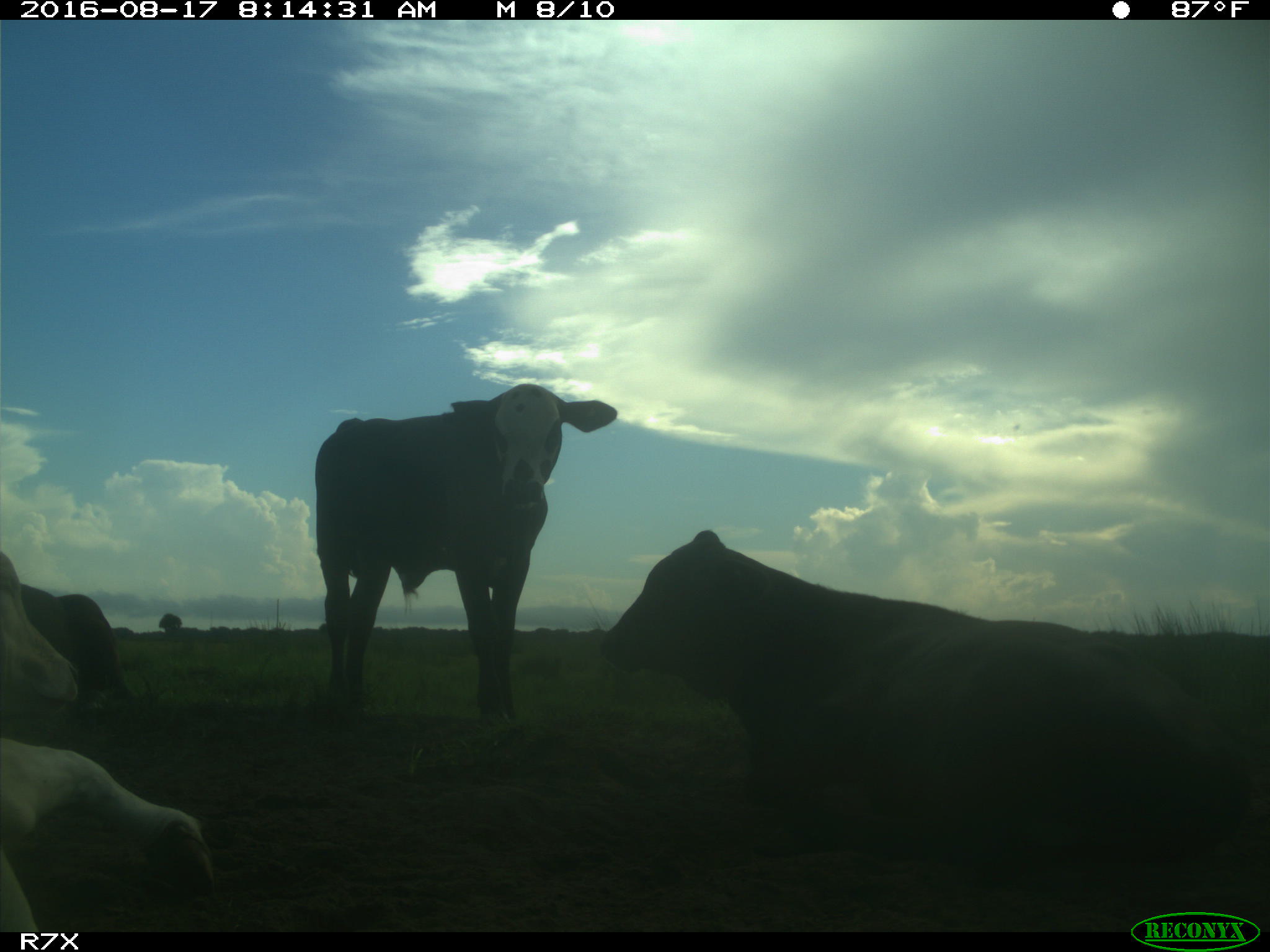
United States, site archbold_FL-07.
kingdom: Animalia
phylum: Chordata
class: Mammalia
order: Artiodactyla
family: Bovidae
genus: Bos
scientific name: Bos taurus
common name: domestic cow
Bos taurus (domestic cow).